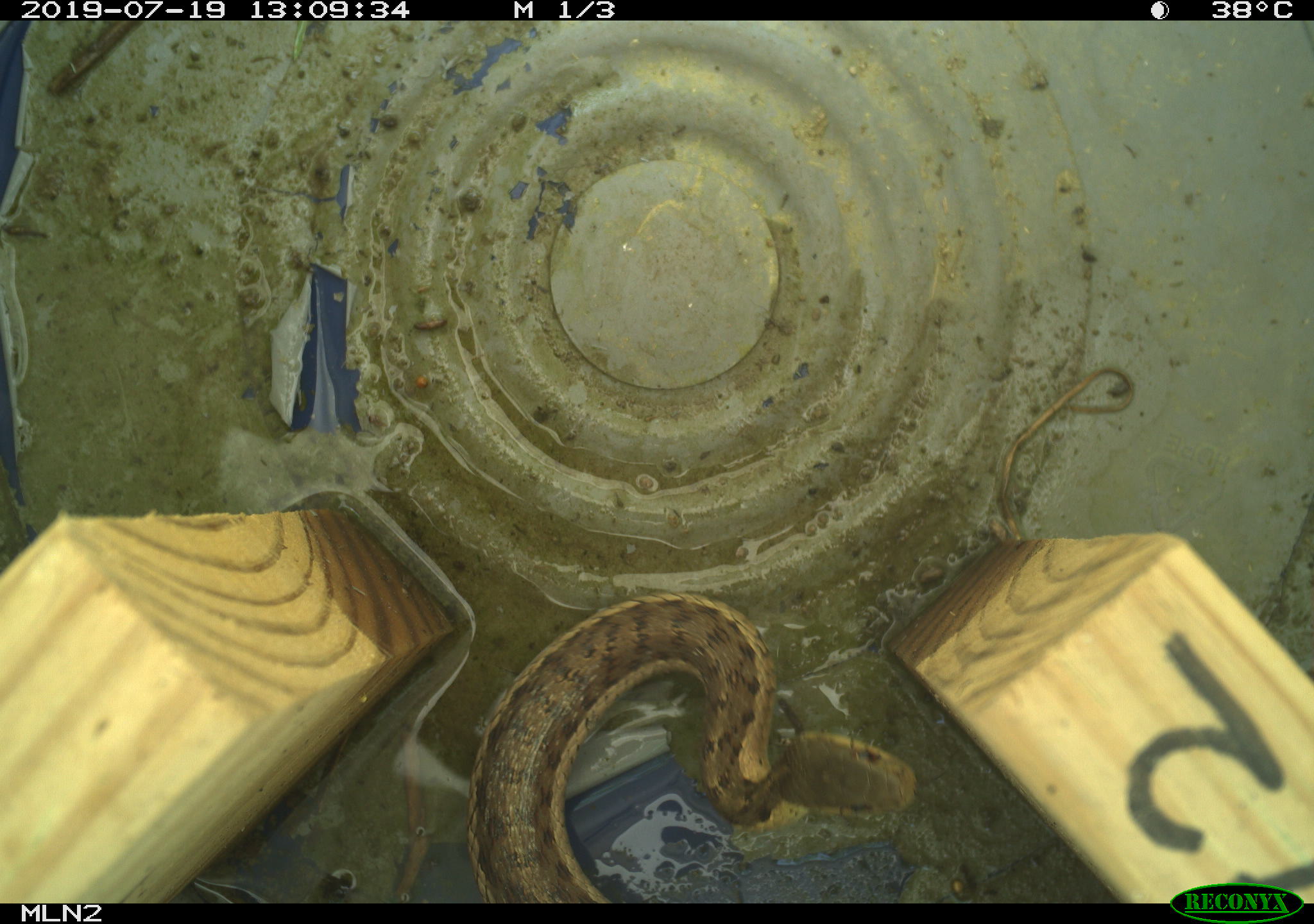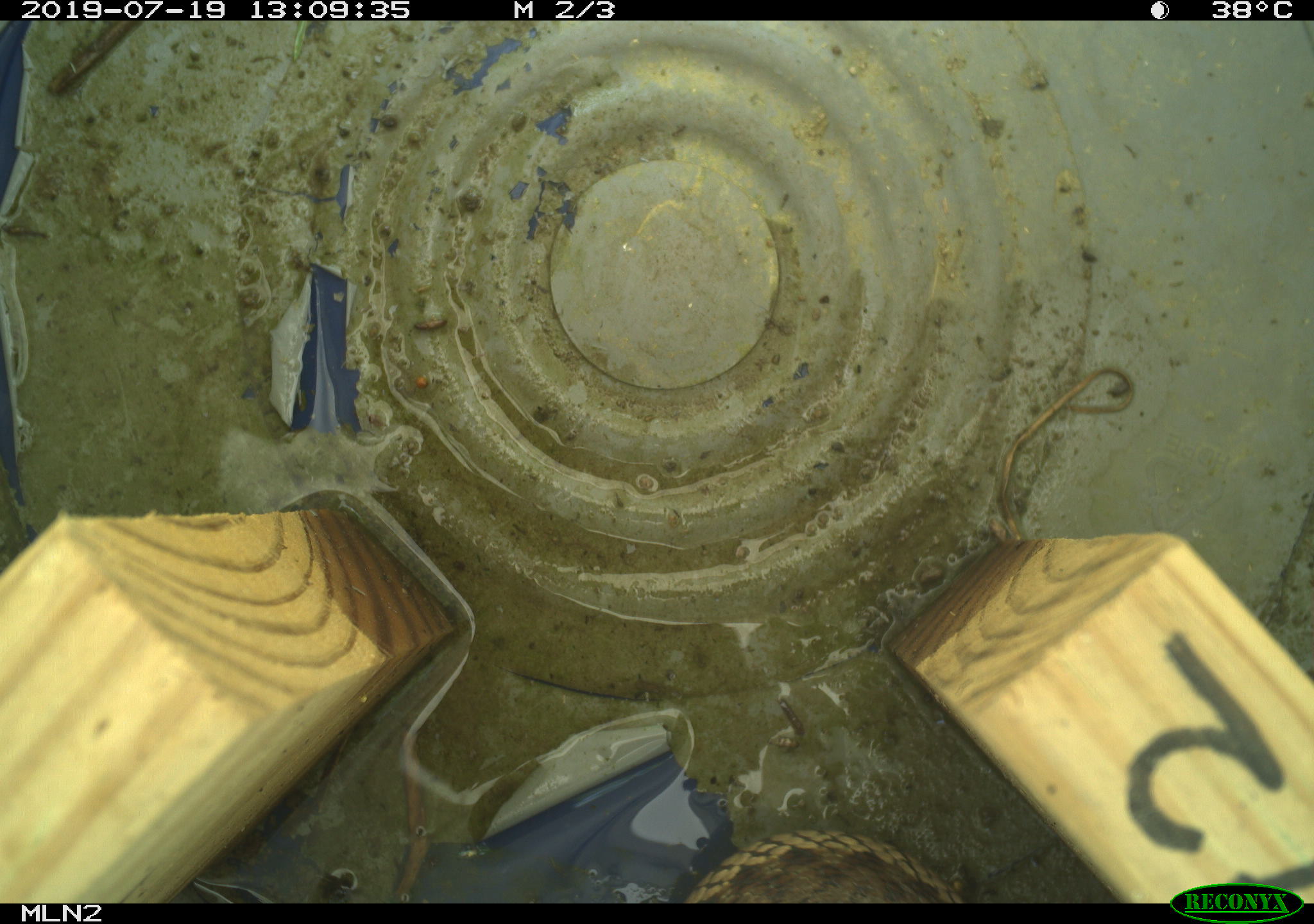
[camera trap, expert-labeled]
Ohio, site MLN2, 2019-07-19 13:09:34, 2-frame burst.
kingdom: Animalia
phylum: Chordata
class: Reptilia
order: Squamata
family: Colubridae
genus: Thamnophis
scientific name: Thamnophis sirtalis sirtalis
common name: eastern gartersnake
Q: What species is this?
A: Eastern gartersnake (Thamnophis sirtalis sirtalis).